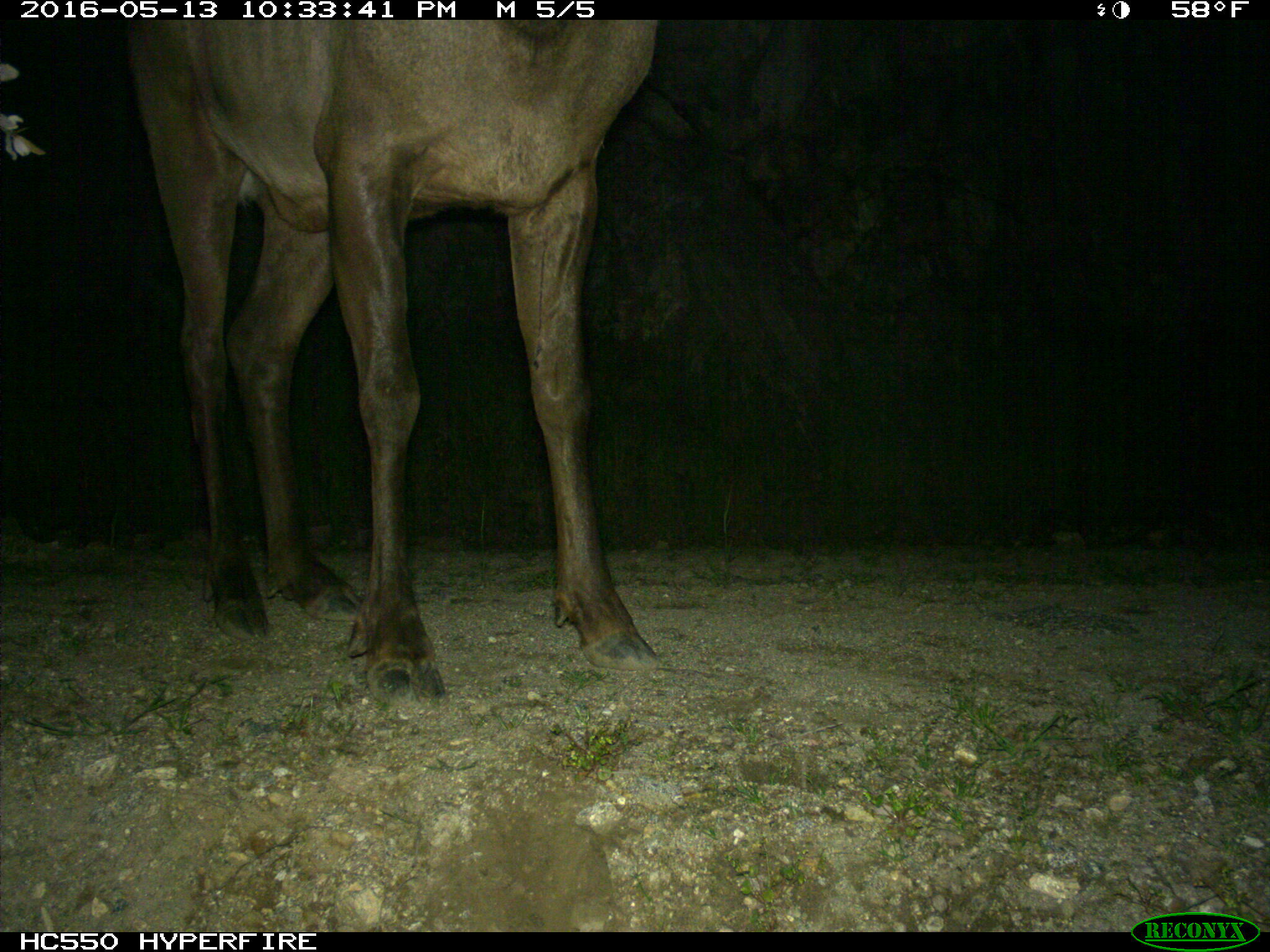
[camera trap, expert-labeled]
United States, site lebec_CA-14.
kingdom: Animalia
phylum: Chordata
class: Mammalia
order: Artiodactyla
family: Cervidae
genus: Cervus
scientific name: Cervus canadensis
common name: elk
Cervus canadensis (elk).